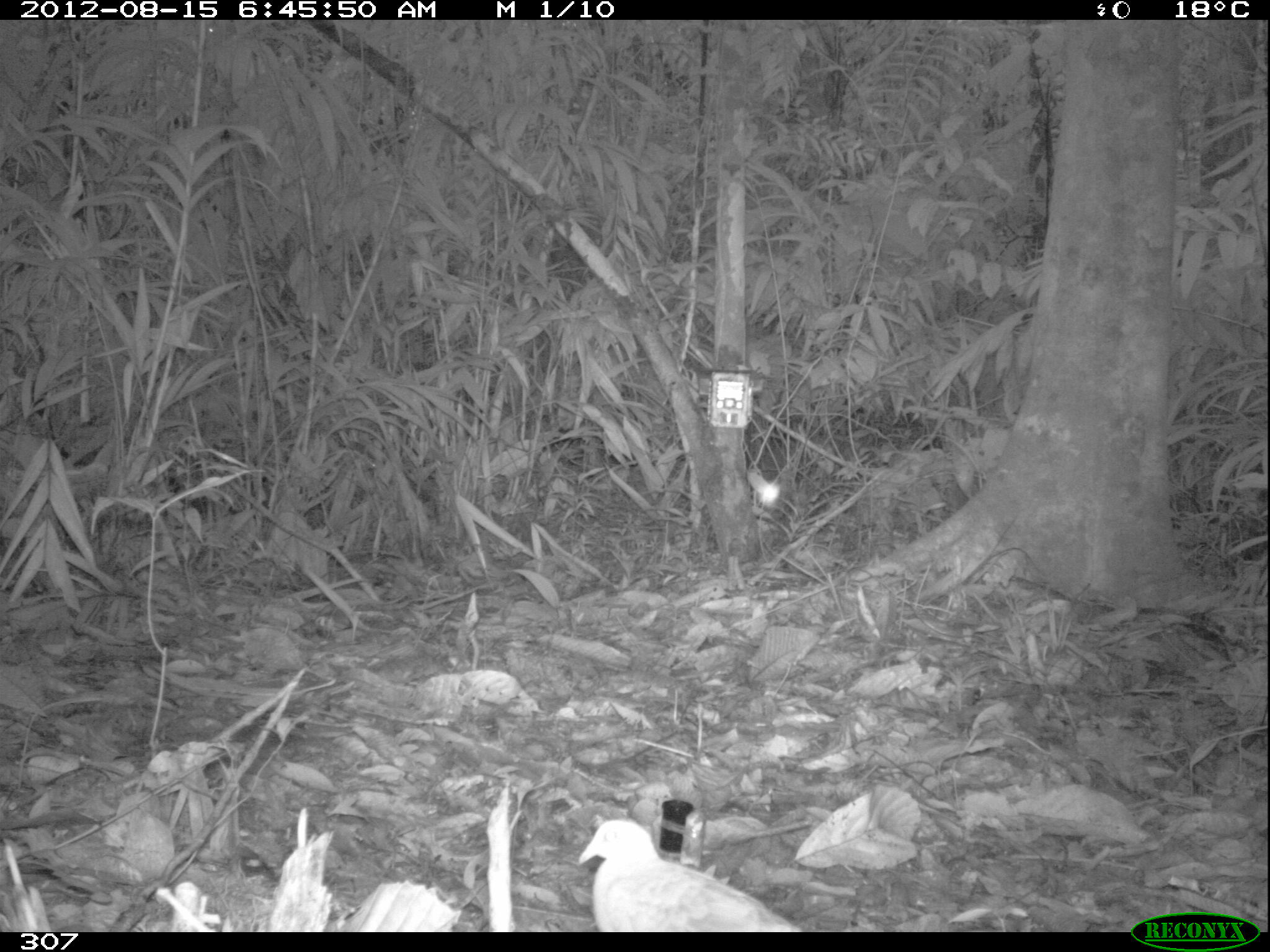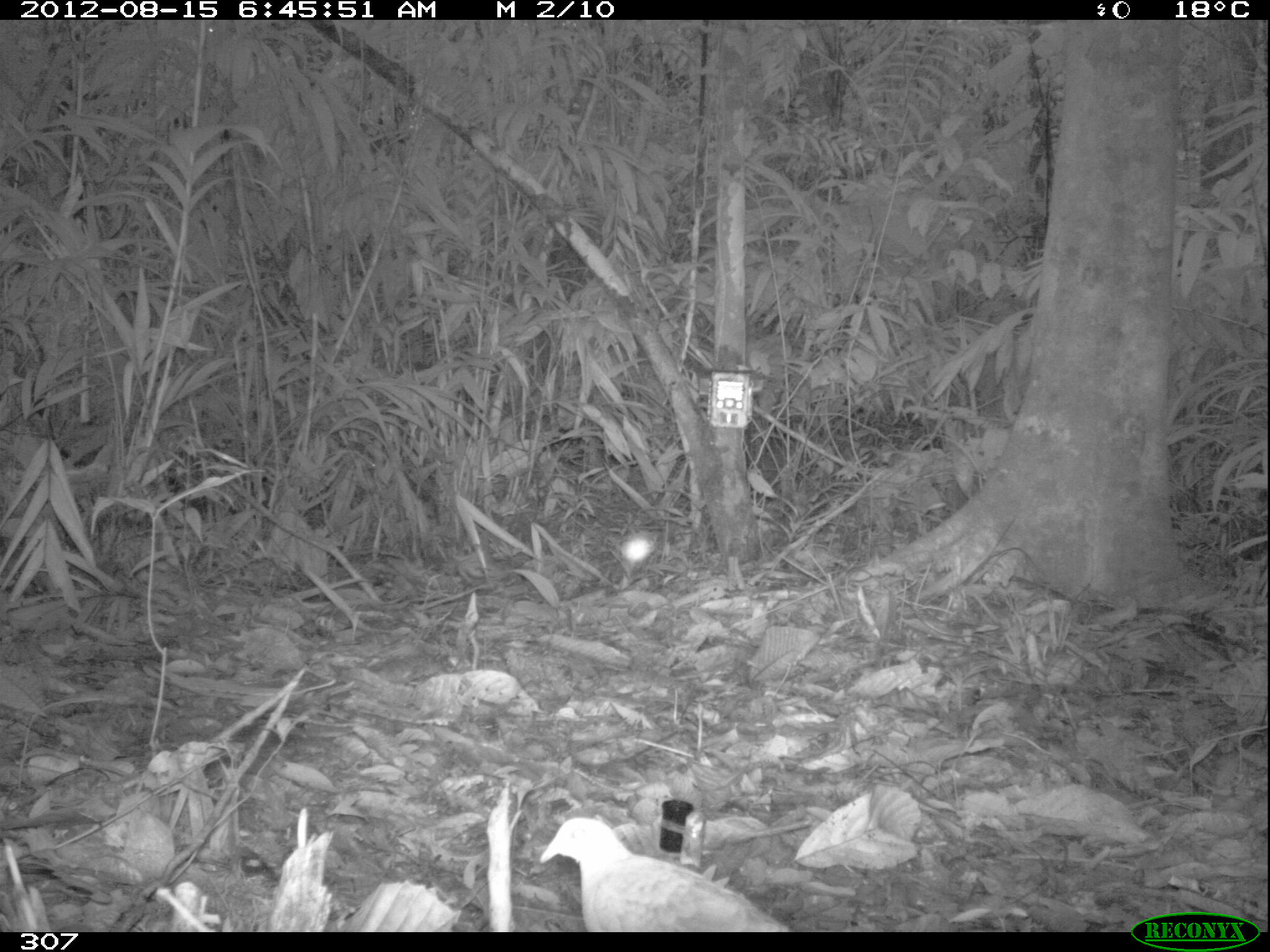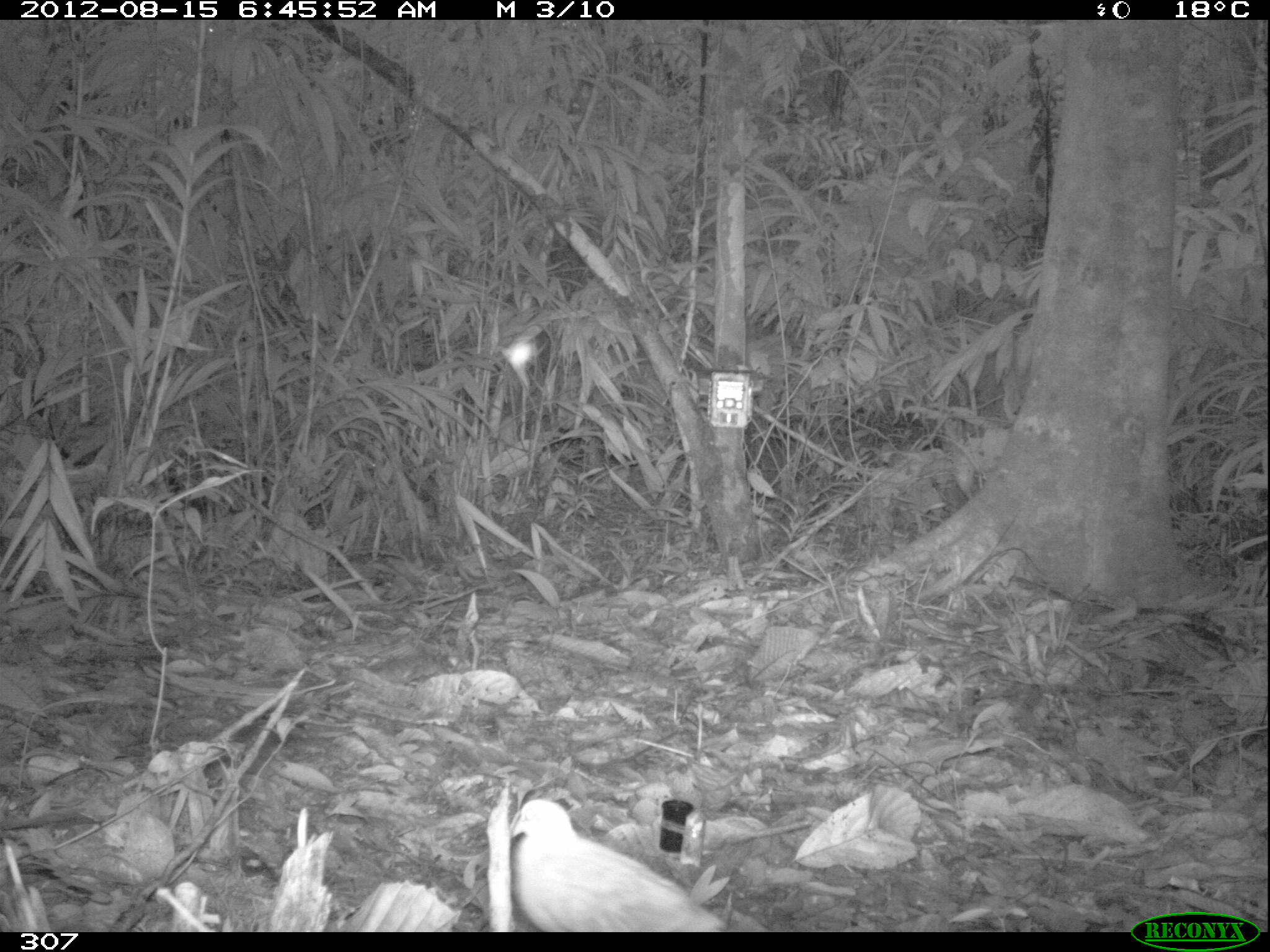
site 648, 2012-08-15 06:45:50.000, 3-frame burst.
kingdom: Animalia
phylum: Chordata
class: Aves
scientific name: Aves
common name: bird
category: unknown bird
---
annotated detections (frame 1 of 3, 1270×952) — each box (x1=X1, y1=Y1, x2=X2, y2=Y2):
unknown bird: (x1=573, y1=816, x2=799, y2=930)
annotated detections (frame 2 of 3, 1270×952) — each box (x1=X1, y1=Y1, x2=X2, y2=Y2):
unknown bird: (x1=536, y1=811, x2=790, y2=930)